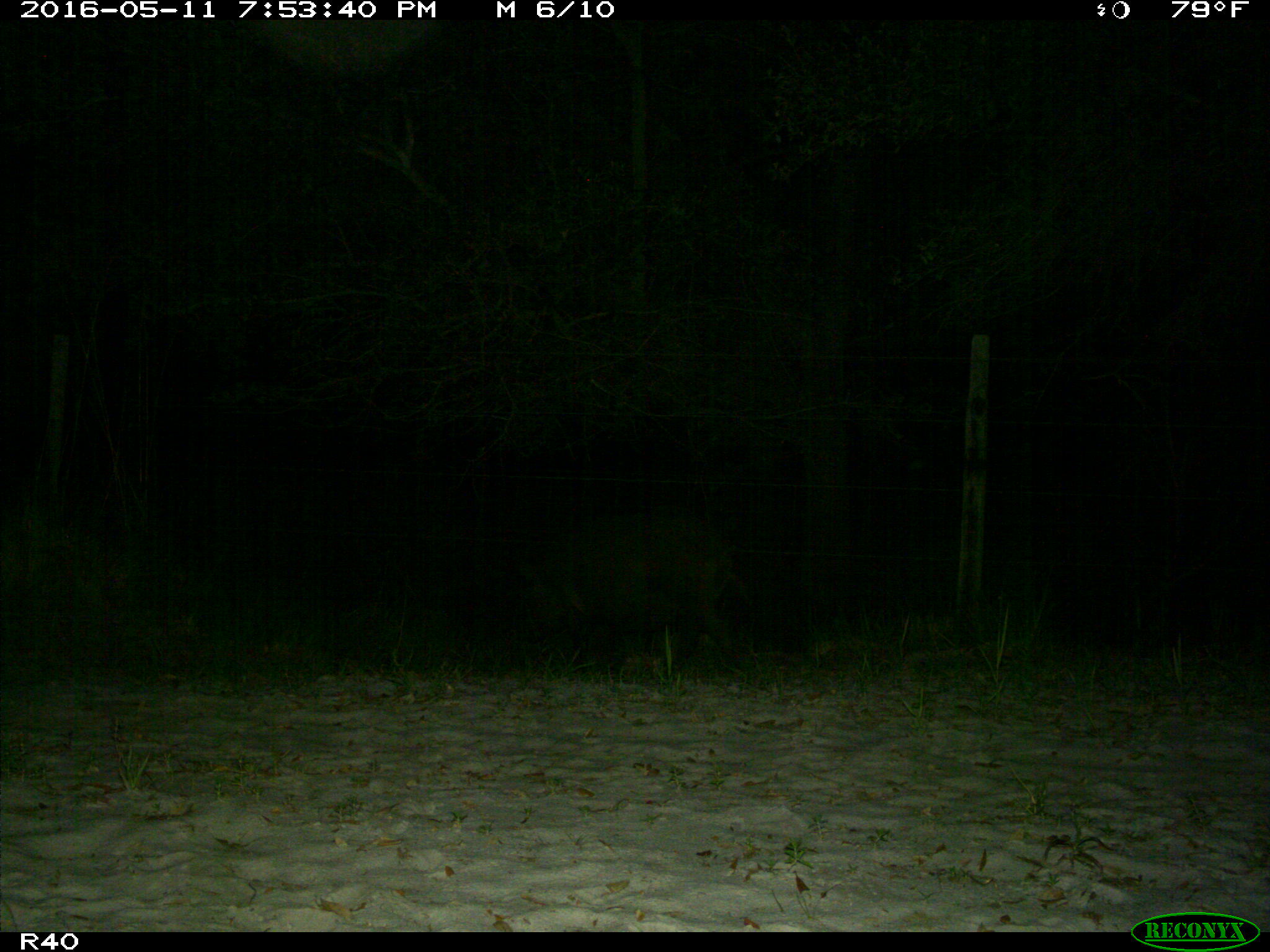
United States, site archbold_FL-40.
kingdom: Animalia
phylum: Chordata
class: Mammalia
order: Artiodactyla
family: Suidae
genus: Sus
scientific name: Sus scrofa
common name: wild boar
Sus scrofa (wild boar).